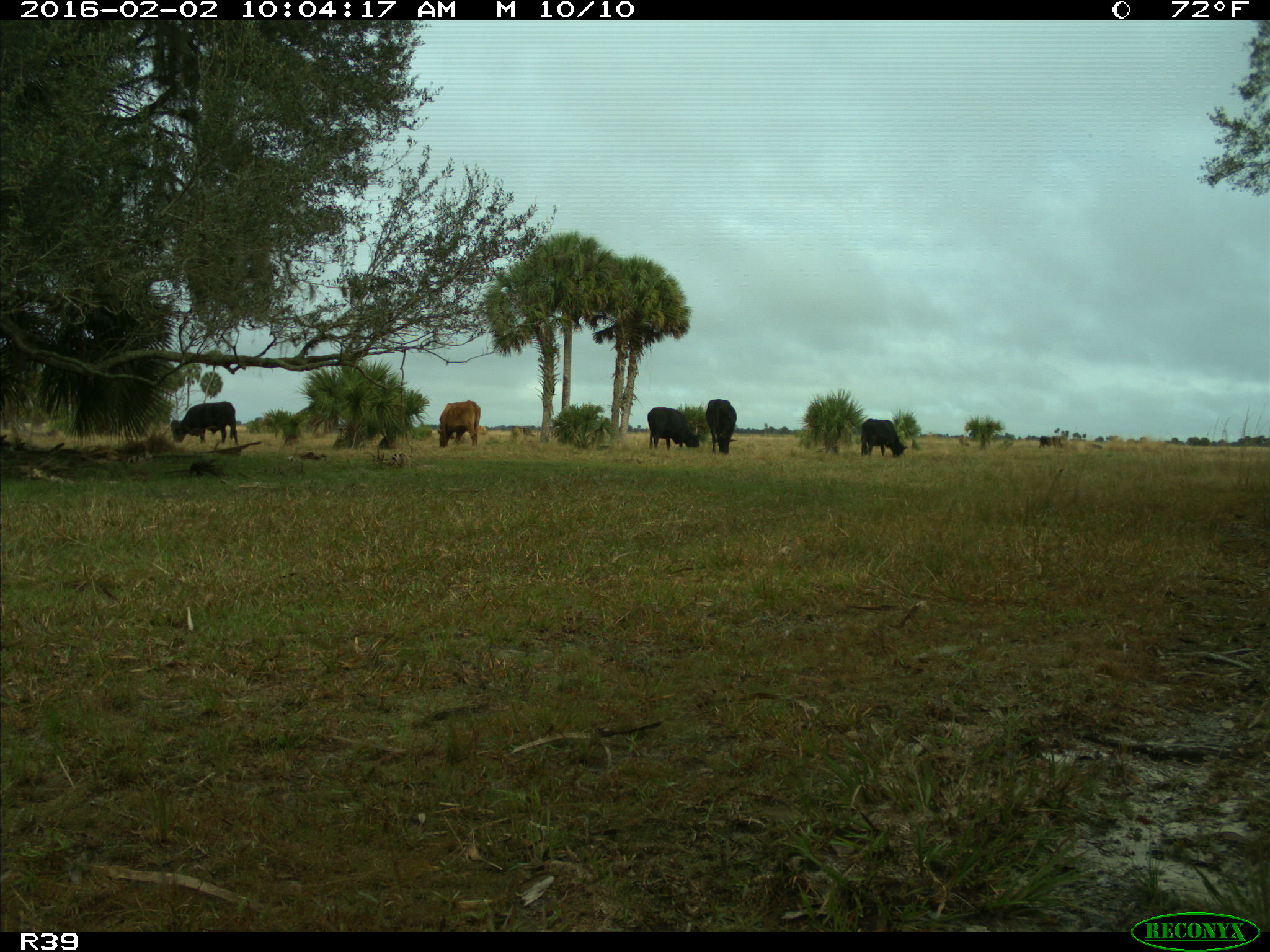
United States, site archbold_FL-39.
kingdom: Animalia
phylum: Chordata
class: Mammalia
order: Artiodactyla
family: Bovidae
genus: Bos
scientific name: Bos taurus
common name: domestic cow